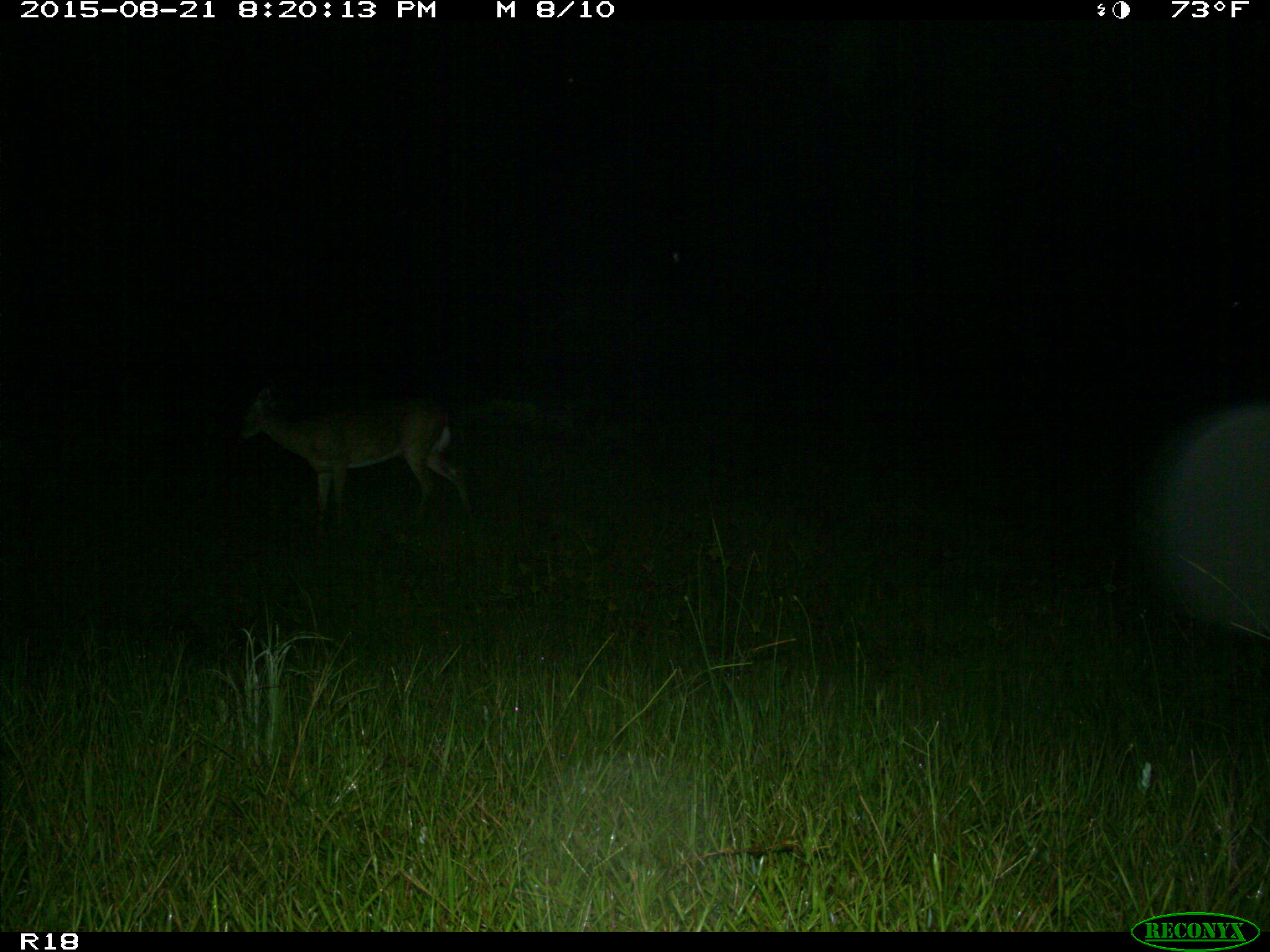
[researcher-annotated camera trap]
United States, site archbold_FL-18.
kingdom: Animalia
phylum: Chordata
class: Mammalia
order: Artiodactyla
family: Cervidae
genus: Odocoileus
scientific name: Odocoileus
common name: deer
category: unidentified deer